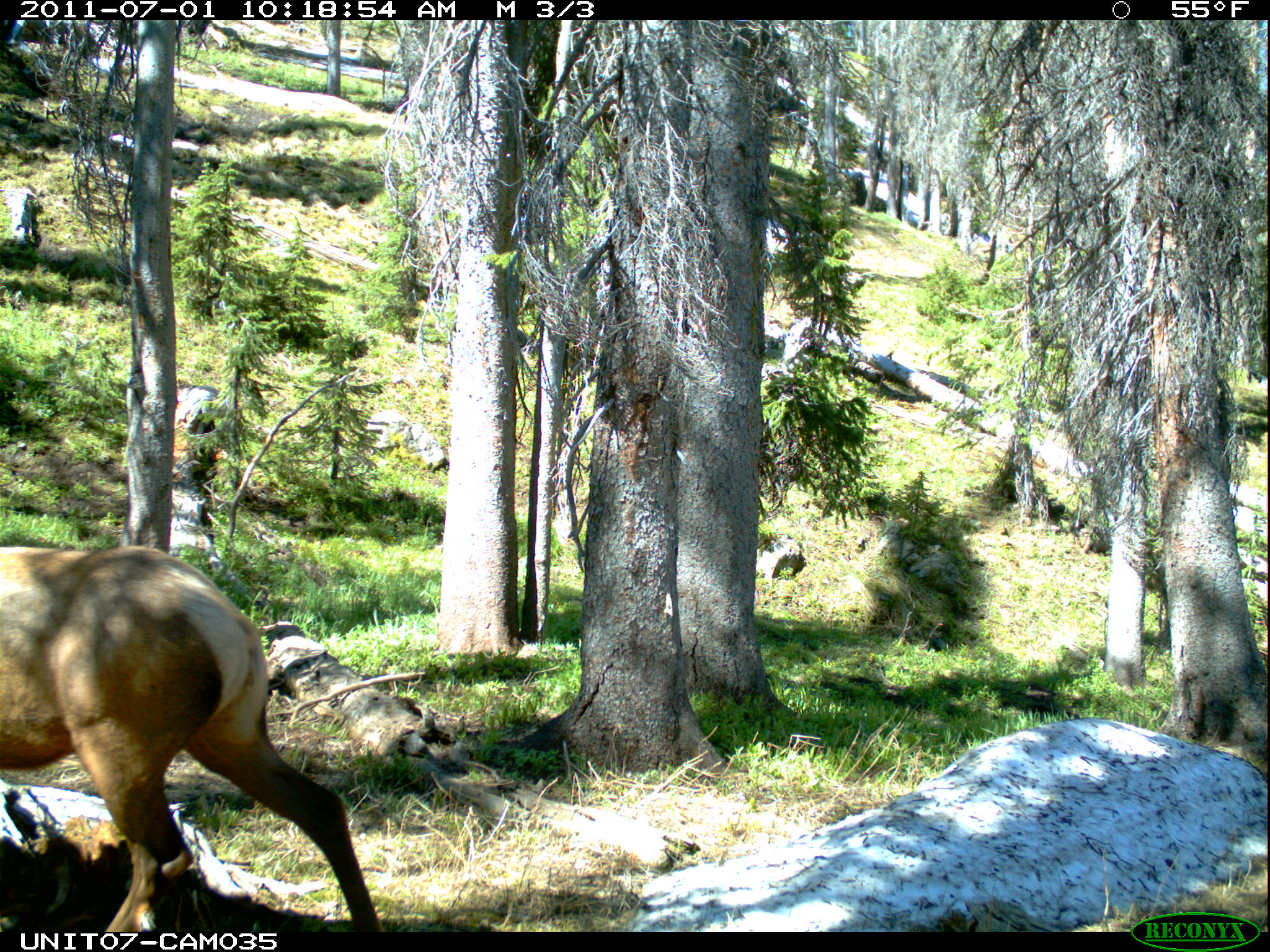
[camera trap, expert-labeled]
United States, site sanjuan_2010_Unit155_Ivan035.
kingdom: Animalia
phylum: Chordata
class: Mammalia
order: Artiodactyla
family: Cervidae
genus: Cervus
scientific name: Cervus elaphus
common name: red deer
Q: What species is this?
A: Cervus elaphus (red deer).